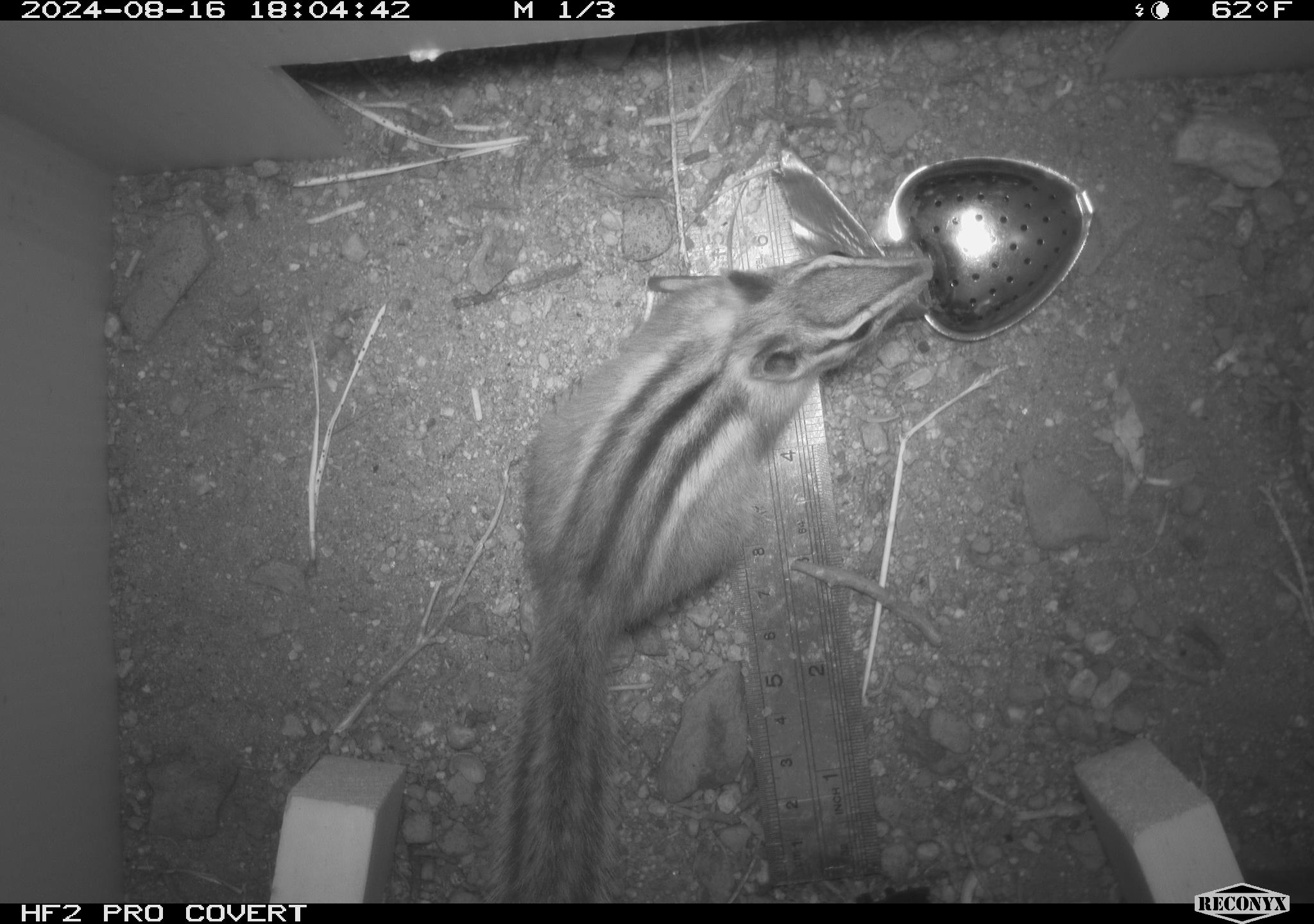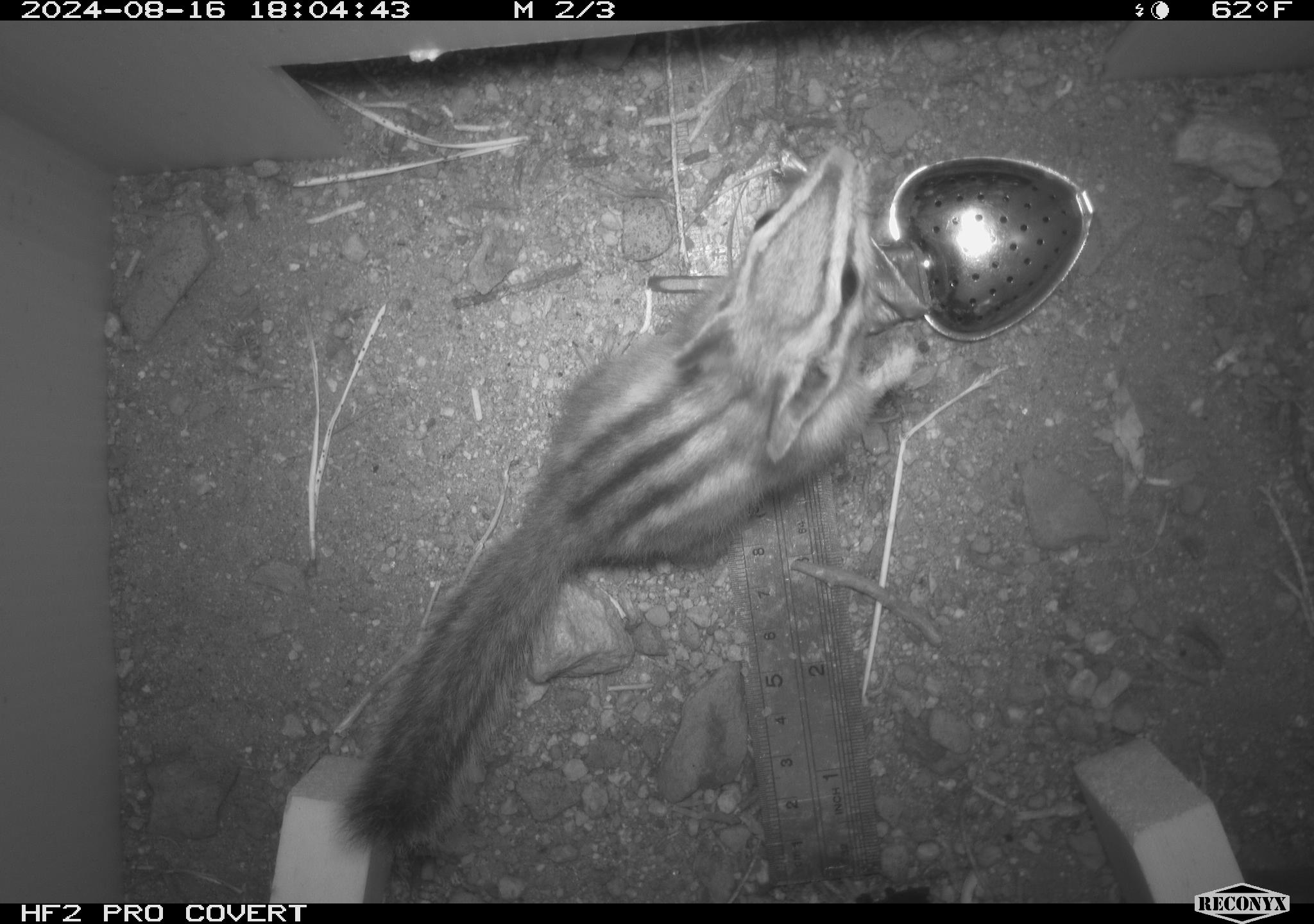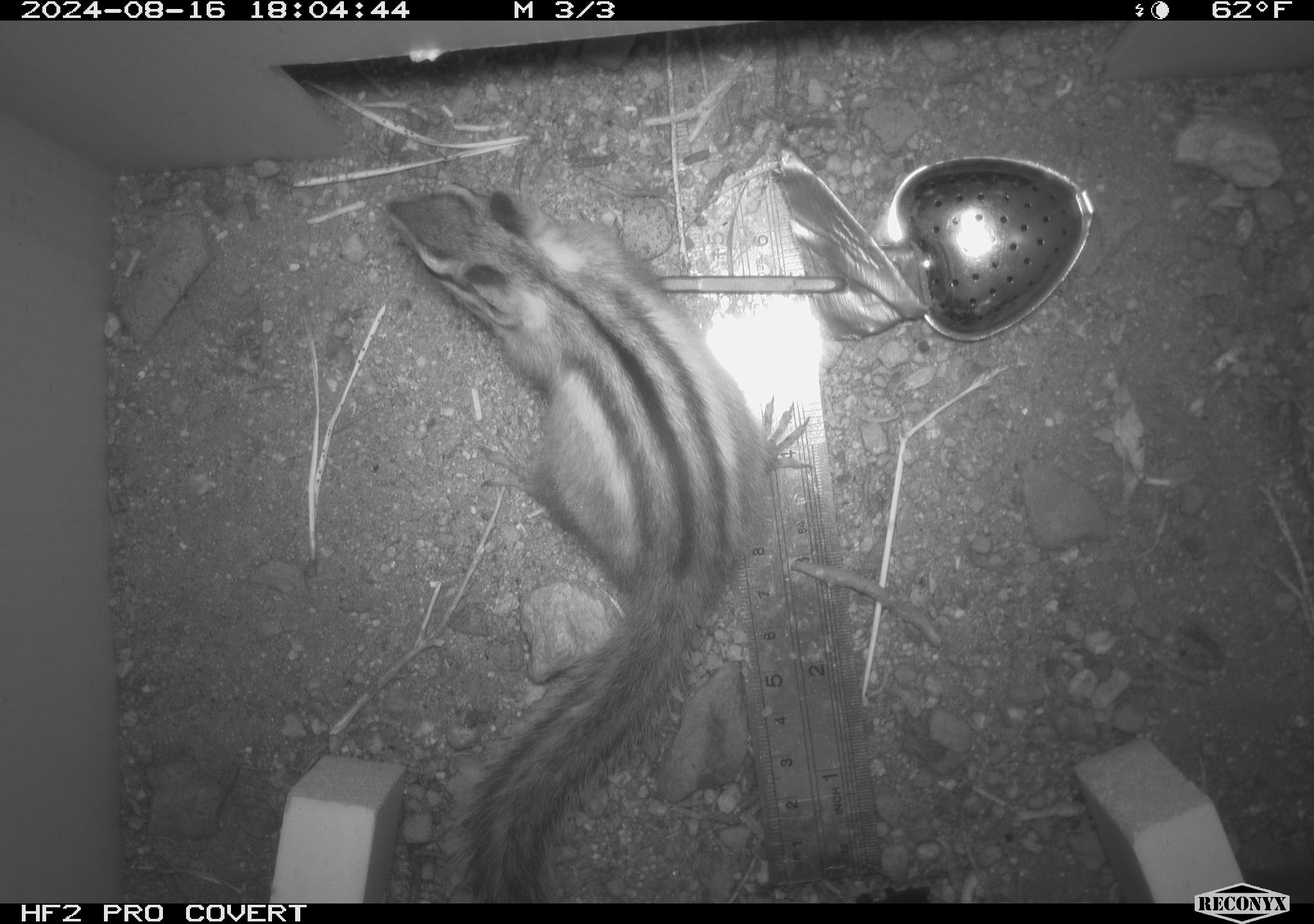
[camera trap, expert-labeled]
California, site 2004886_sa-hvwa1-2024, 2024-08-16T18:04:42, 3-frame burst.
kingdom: Animalia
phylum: Chordata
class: Mammalia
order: Rodentia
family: Sciuridae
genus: Neotamias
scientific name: Neotamias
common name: western chipmunks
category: neotamias species